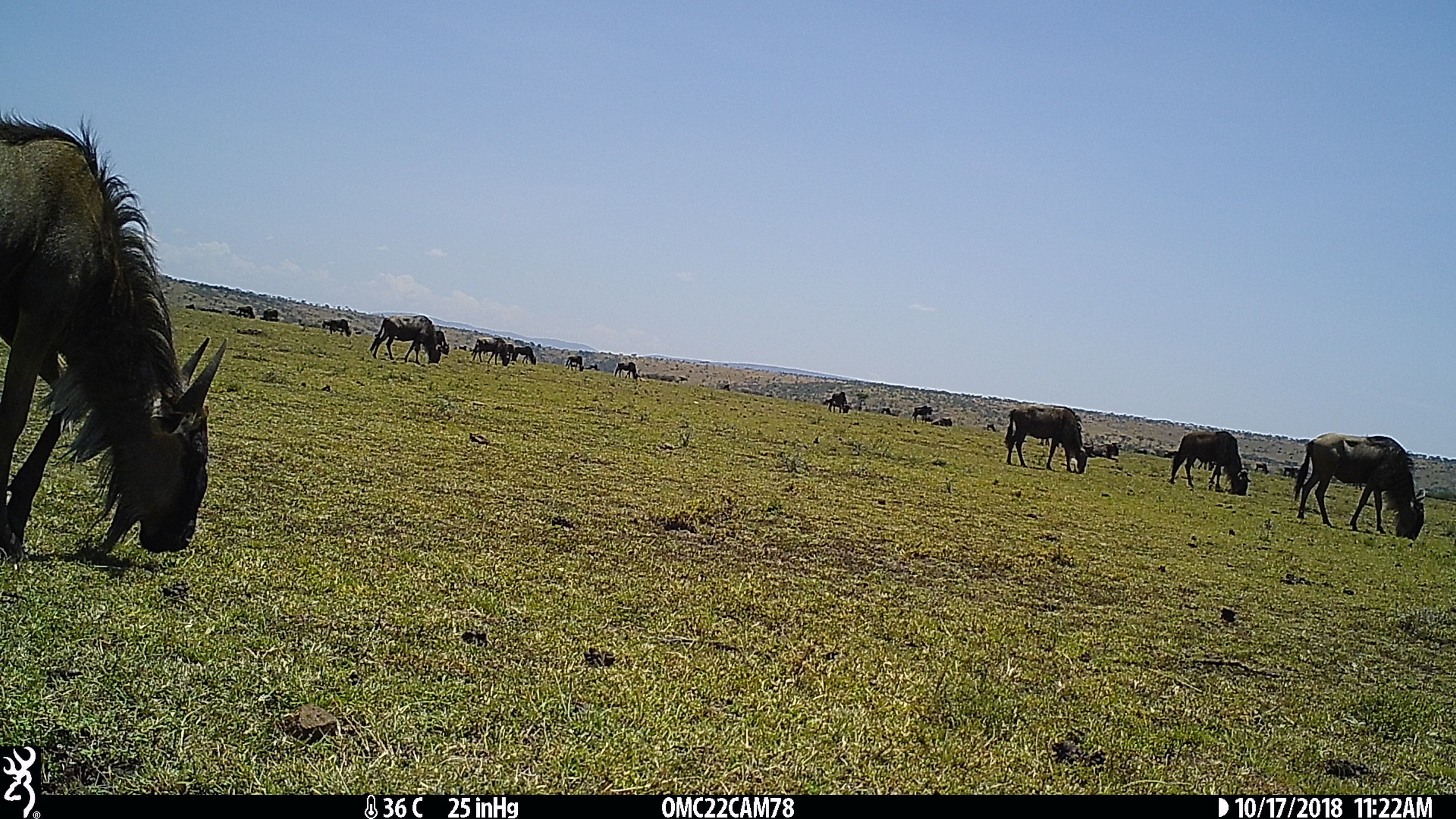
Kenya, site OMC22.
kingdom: Animalia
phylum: Chordata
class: Mammalia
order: Artiodactyla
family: Bovidae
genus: Connochaetes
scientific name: Connochaetes taurinus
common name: blue wildebeest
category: wildebeest